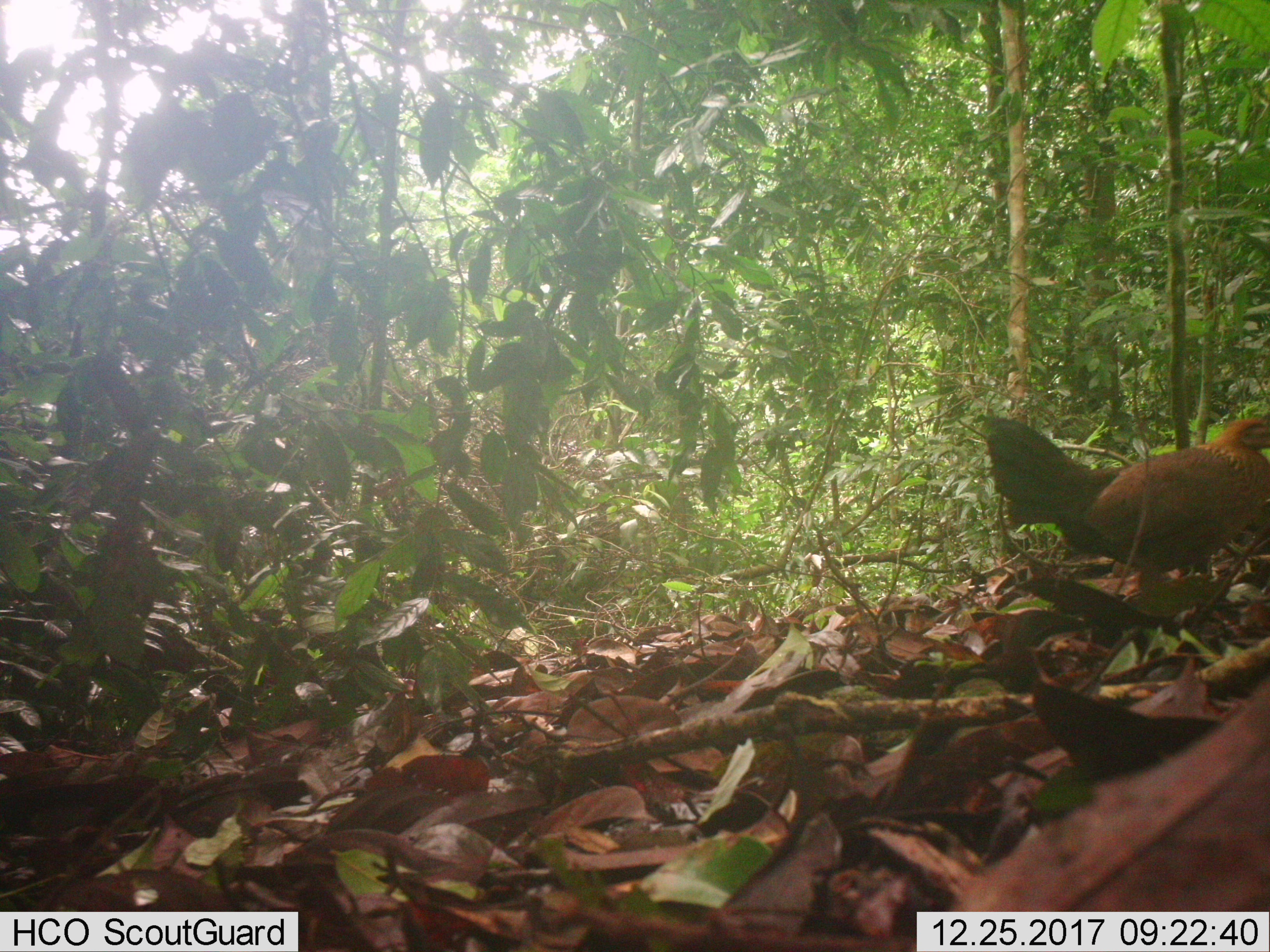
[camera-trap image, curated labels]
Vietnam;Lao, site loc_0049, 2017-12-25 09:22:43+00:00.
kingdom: Animalia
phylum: Chordata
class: Aves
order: Galliformes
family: Phasianidae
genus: Gallus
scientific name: Gallus gallus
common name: red junglefowl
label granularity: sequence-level